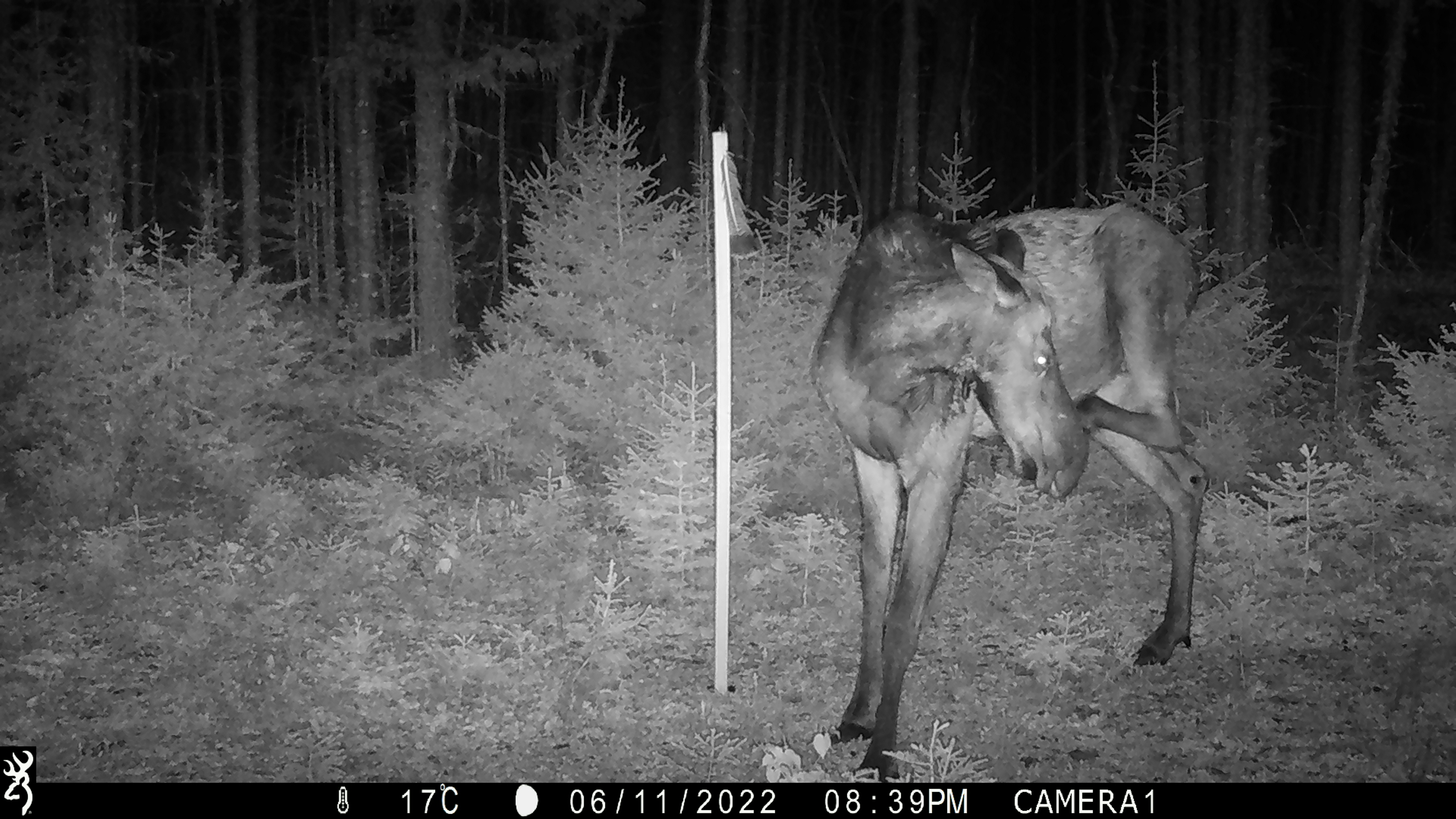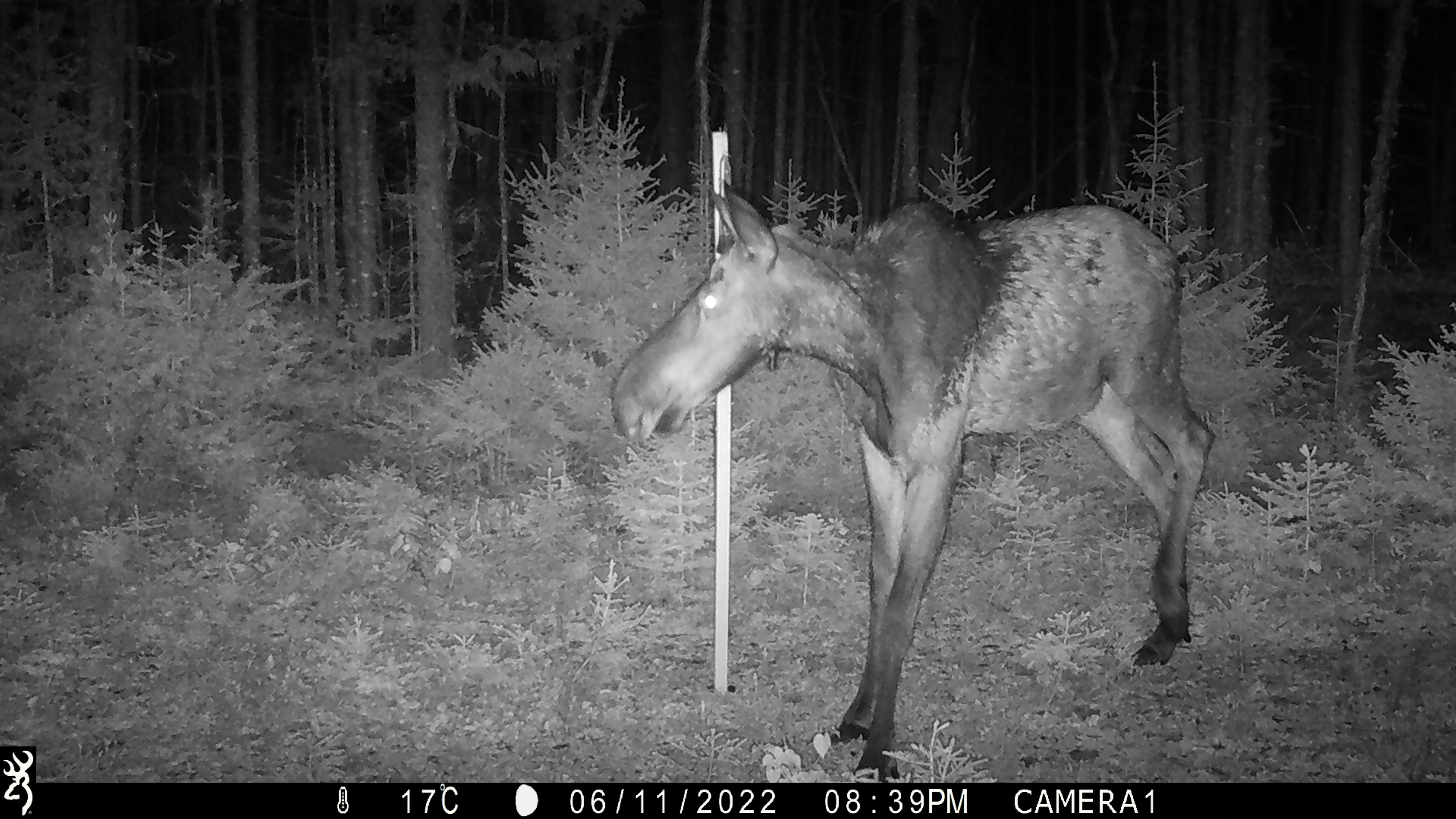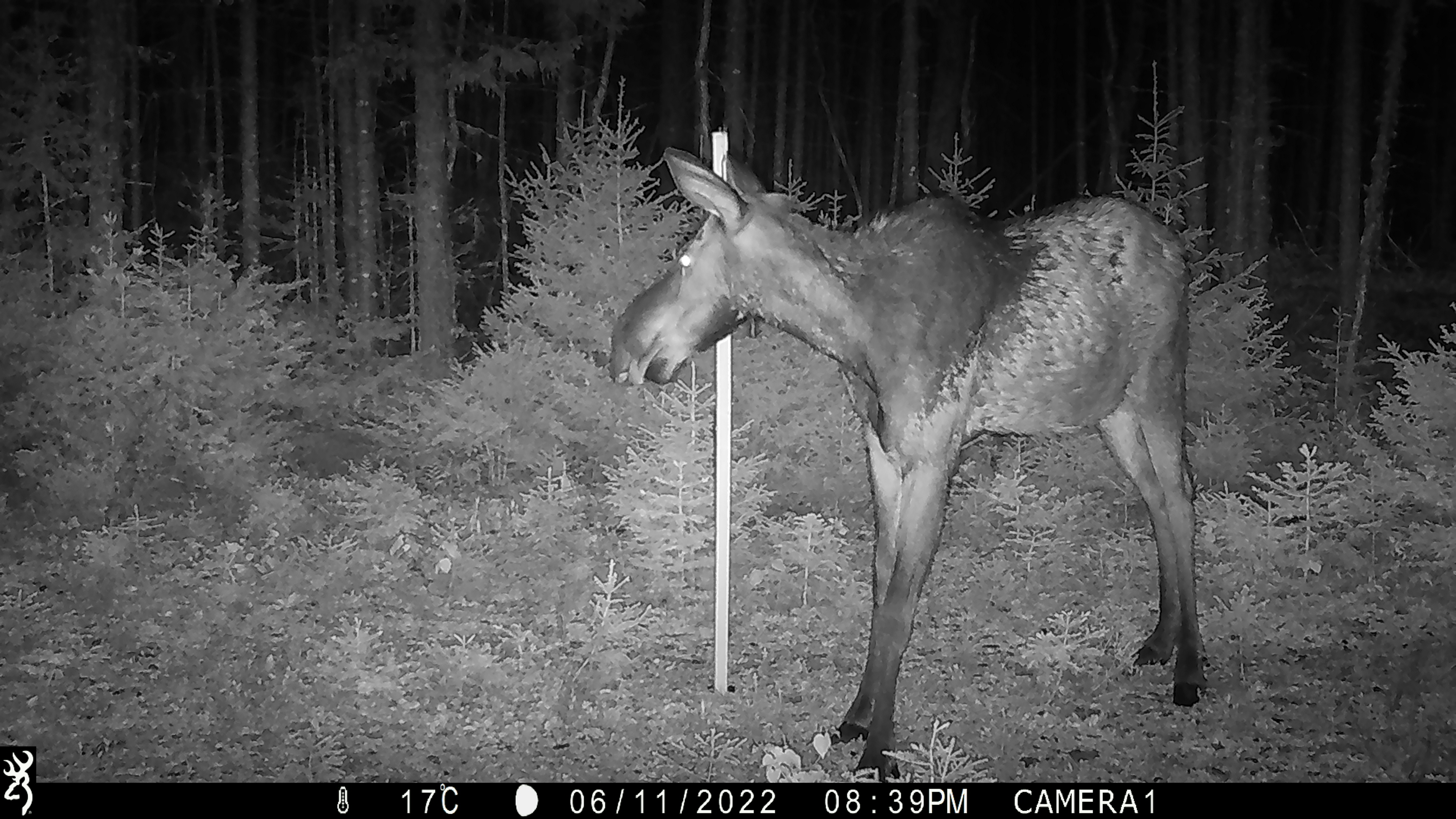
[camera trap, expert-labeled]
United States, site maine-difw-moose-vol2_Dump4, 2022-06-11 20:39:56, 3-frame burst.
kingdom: Animalia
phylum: Chordata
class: Mammalia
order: Artiodactyla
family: Cervidae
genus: Alces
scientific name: Alces alces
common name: moose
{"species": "moose (Alces alces)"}